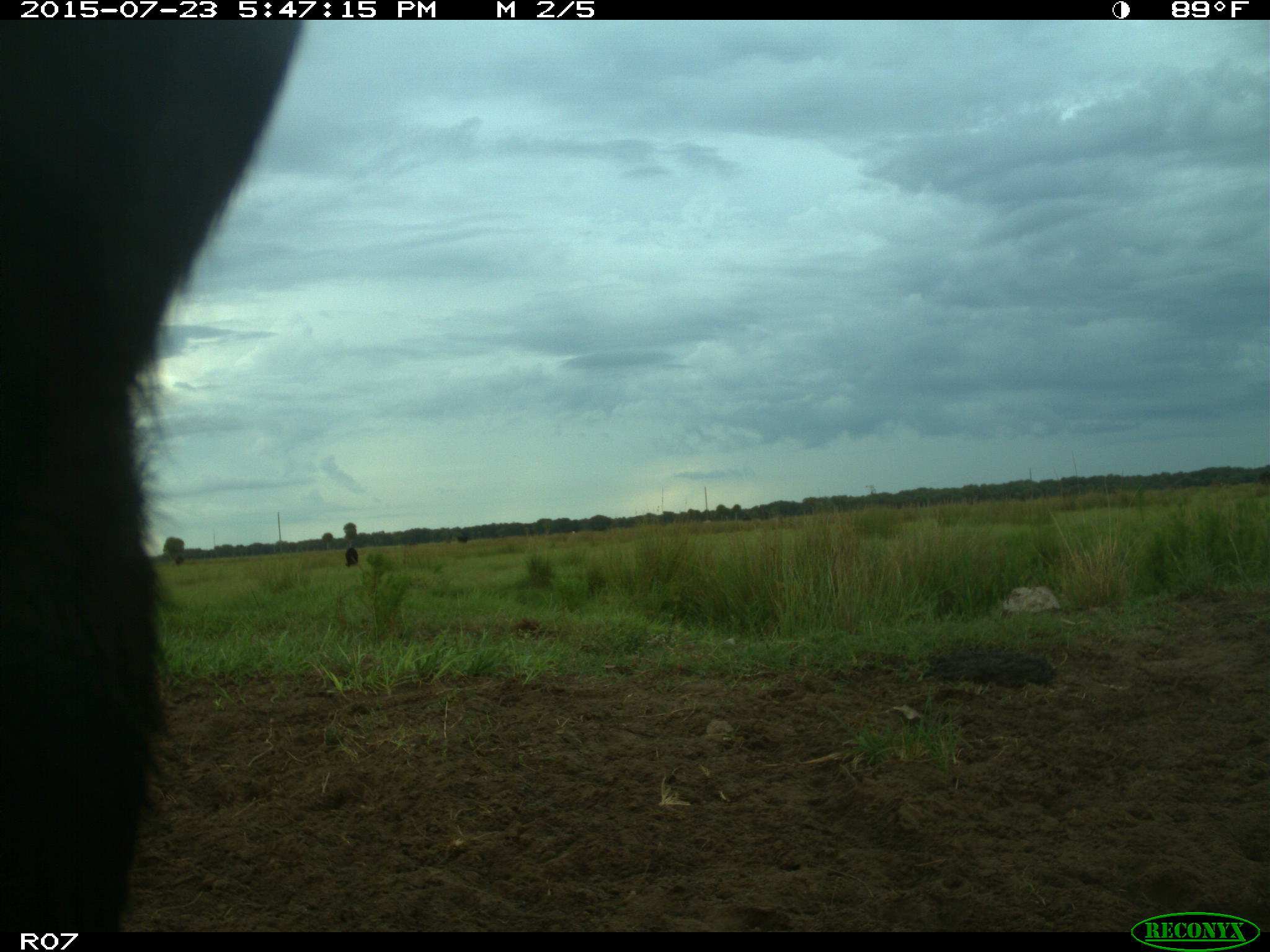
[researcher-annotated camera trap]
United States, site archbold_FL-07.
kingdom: Animalia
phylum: Chordata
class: Mammalia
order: Artiodactyla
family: Bovidae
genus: Bos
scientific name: Bos taurus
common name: domestic cow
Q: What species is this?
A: Bos taurus (domestic cow).